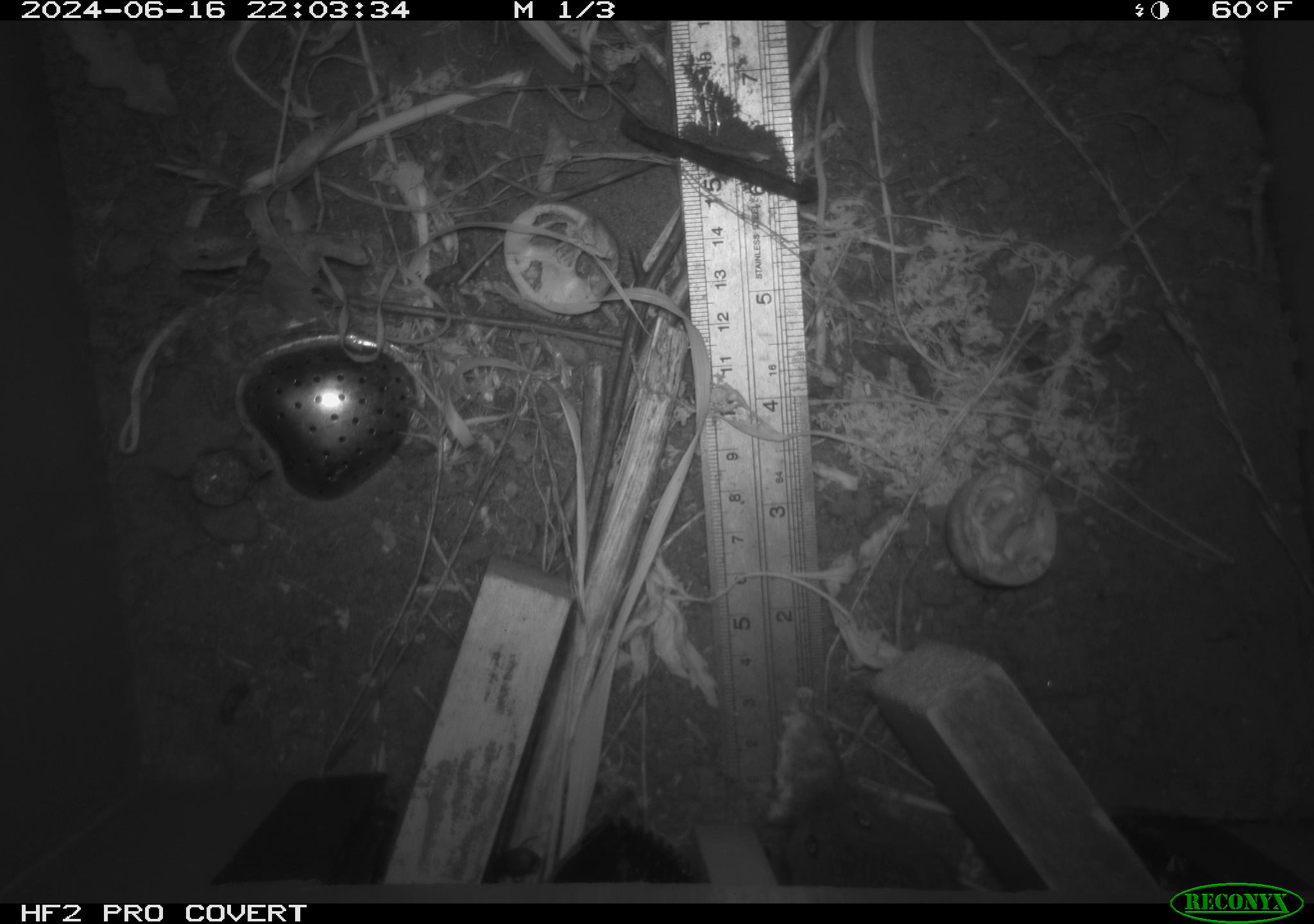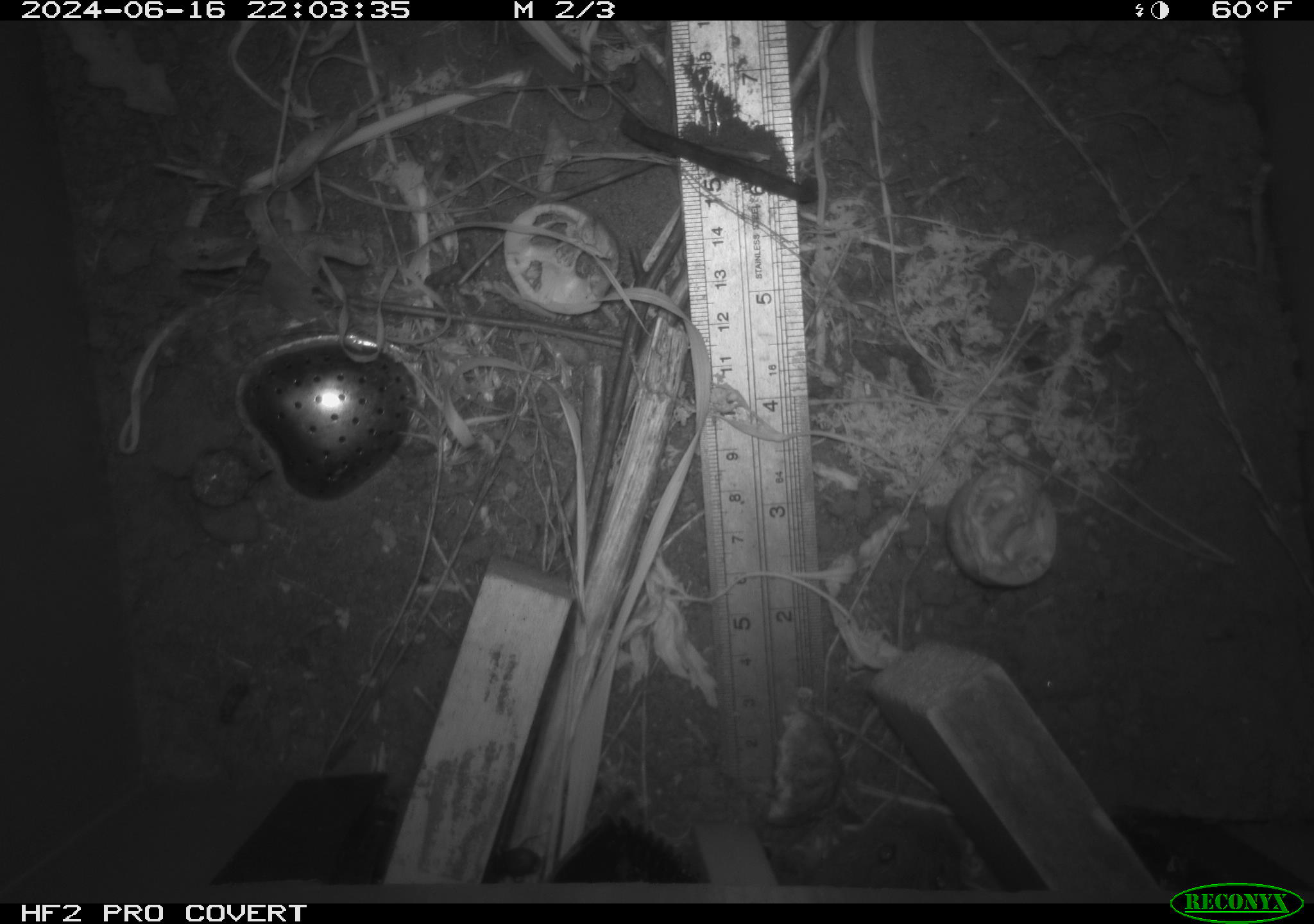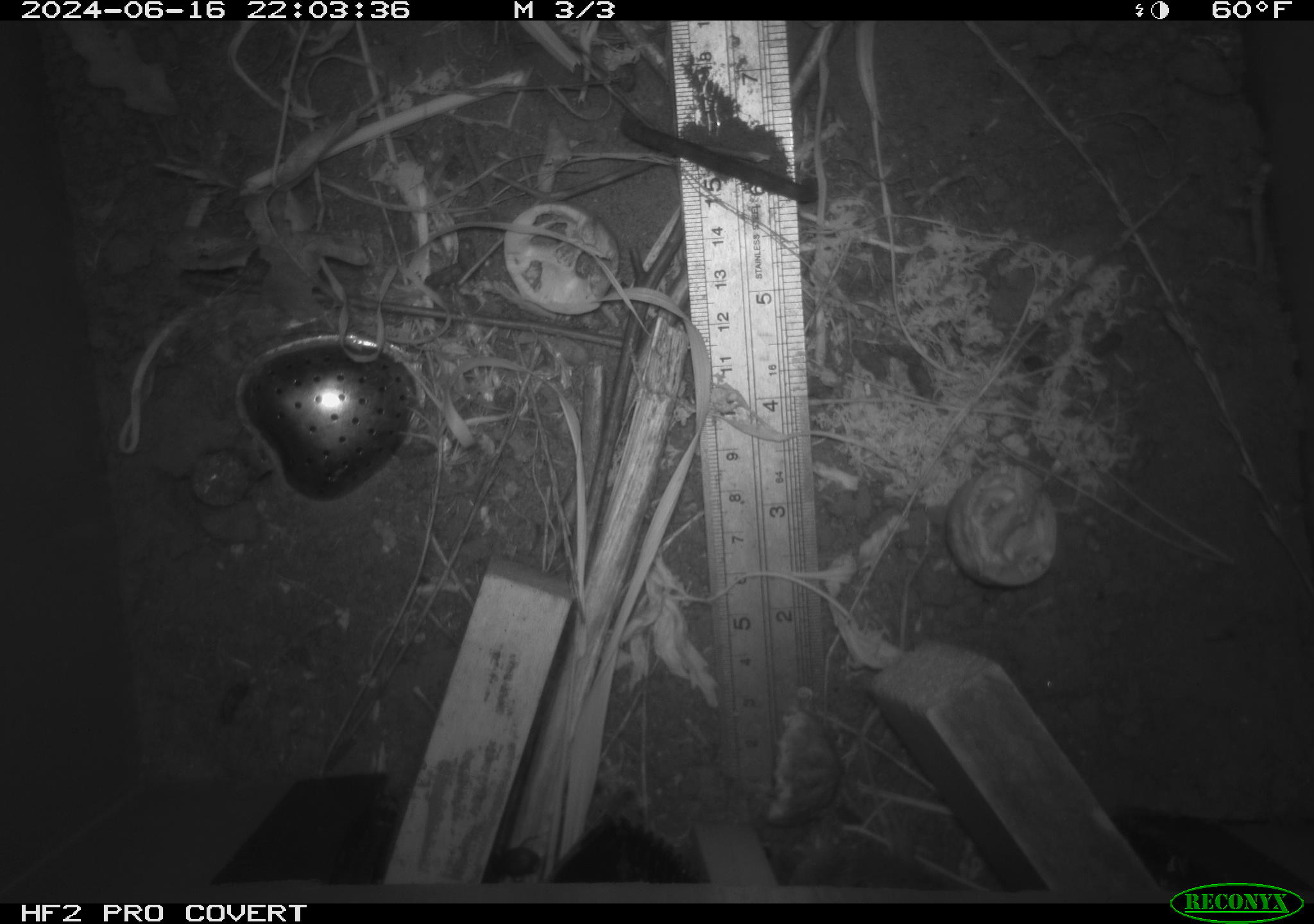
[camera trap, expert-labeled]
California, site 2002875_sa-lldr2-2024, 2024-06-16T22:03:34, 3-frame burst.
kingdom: Animalia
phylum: Chordata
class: Mammalia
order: Rodentia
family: Cricetidae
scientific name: Arvicolinae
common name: voles, lemmings, and muskrats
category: arvicolinae subfamily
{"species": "arvicolinae subfamily (voles, lemmings, and muskrats) (Arvicolinae)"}